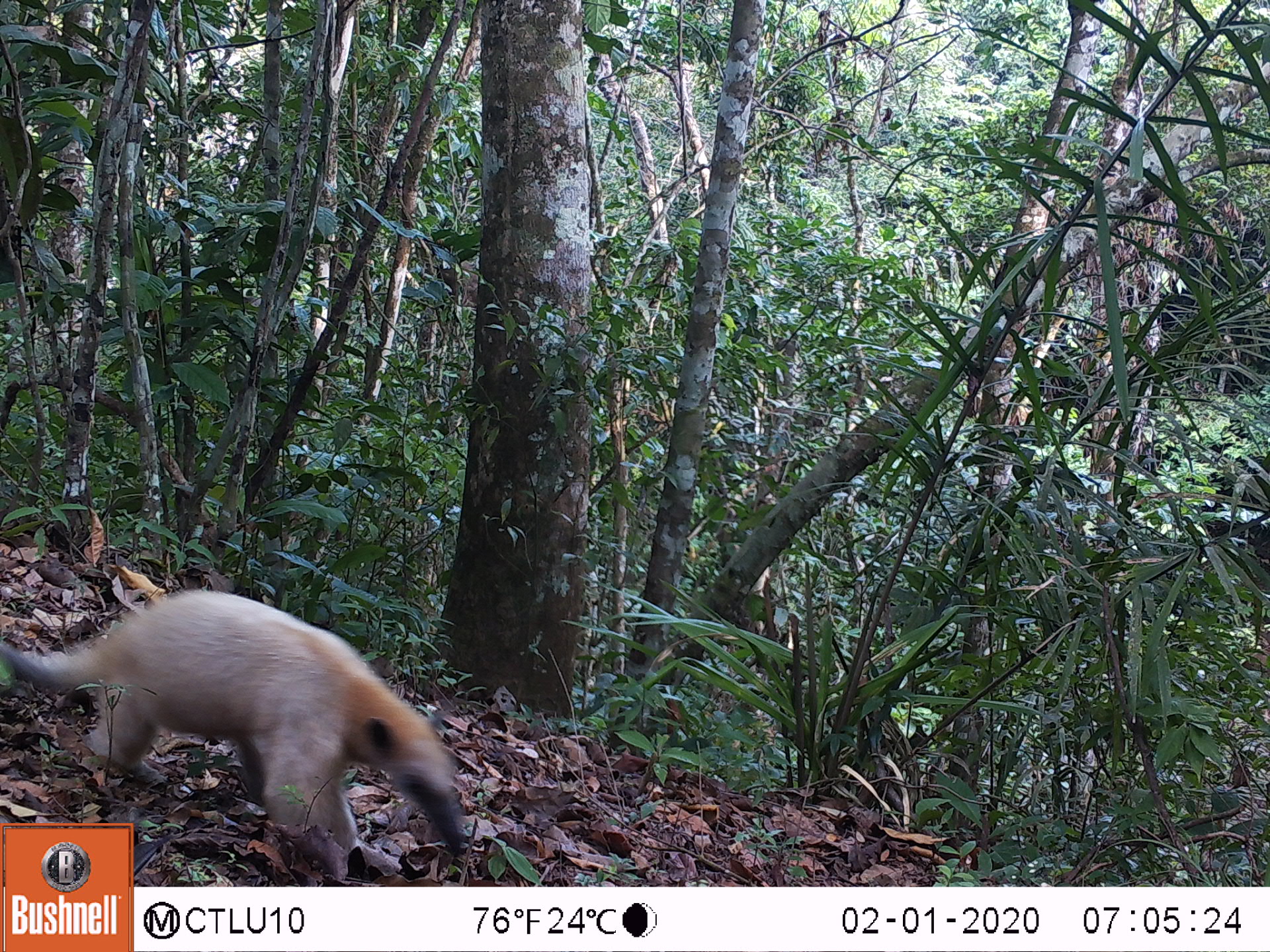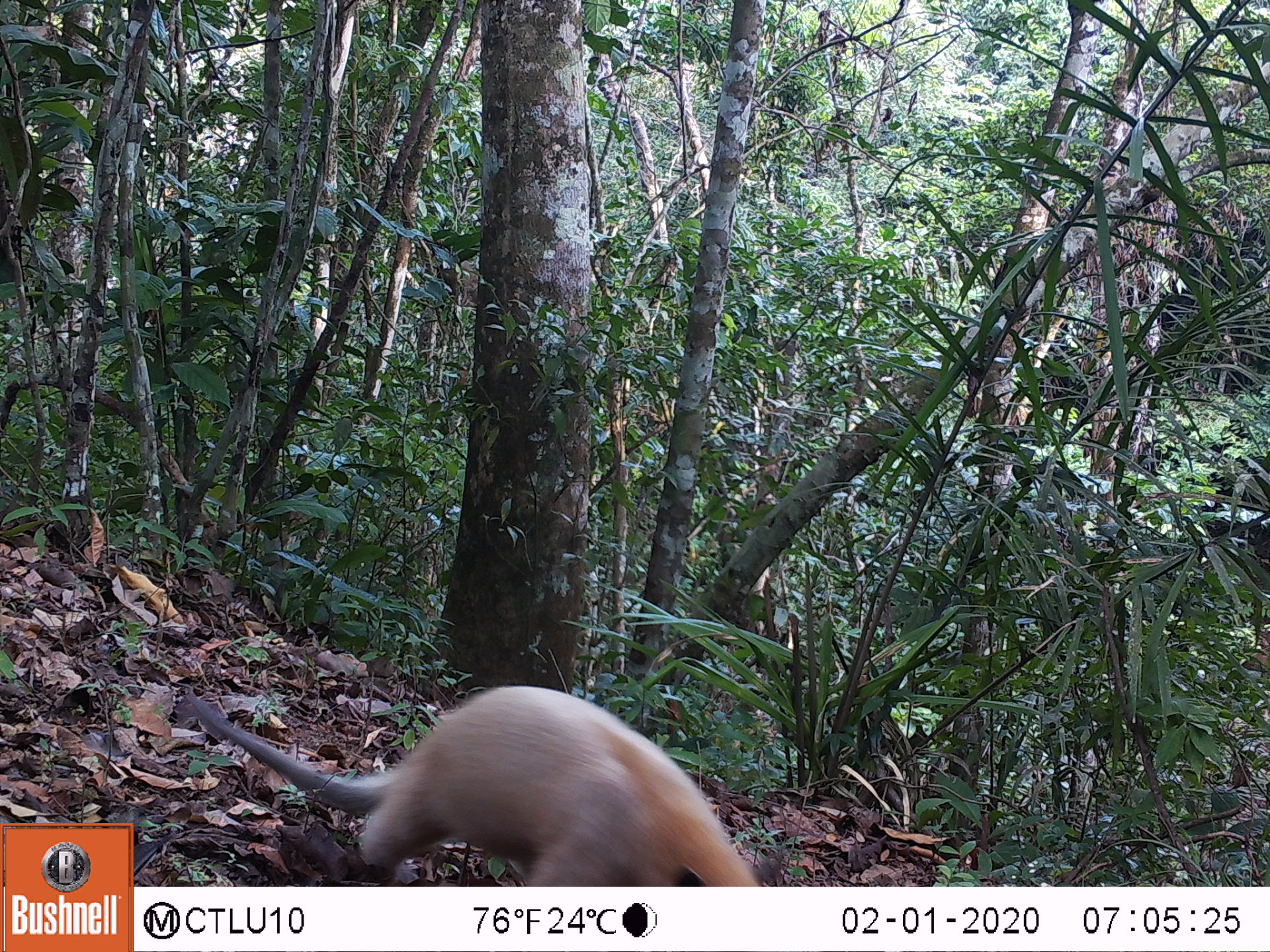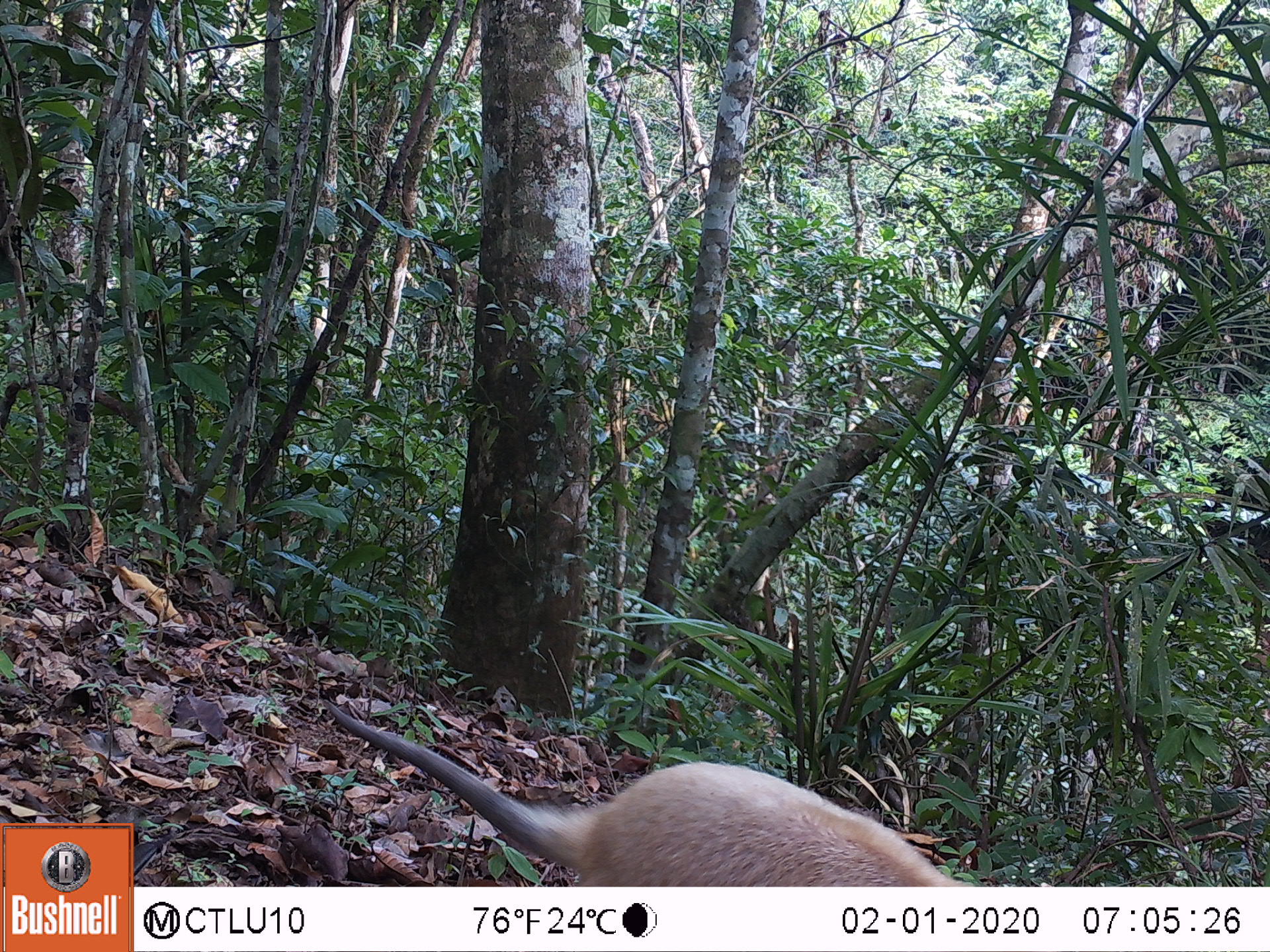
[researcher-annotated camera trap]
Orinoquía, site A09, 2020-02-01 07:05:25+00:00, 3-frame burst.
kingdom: Animalia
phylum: Chordata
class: Mammalia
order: Pilosa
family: Myrmecophagidae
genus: Tamandua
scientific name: Tamandua tetradactyla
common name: southern tamandua